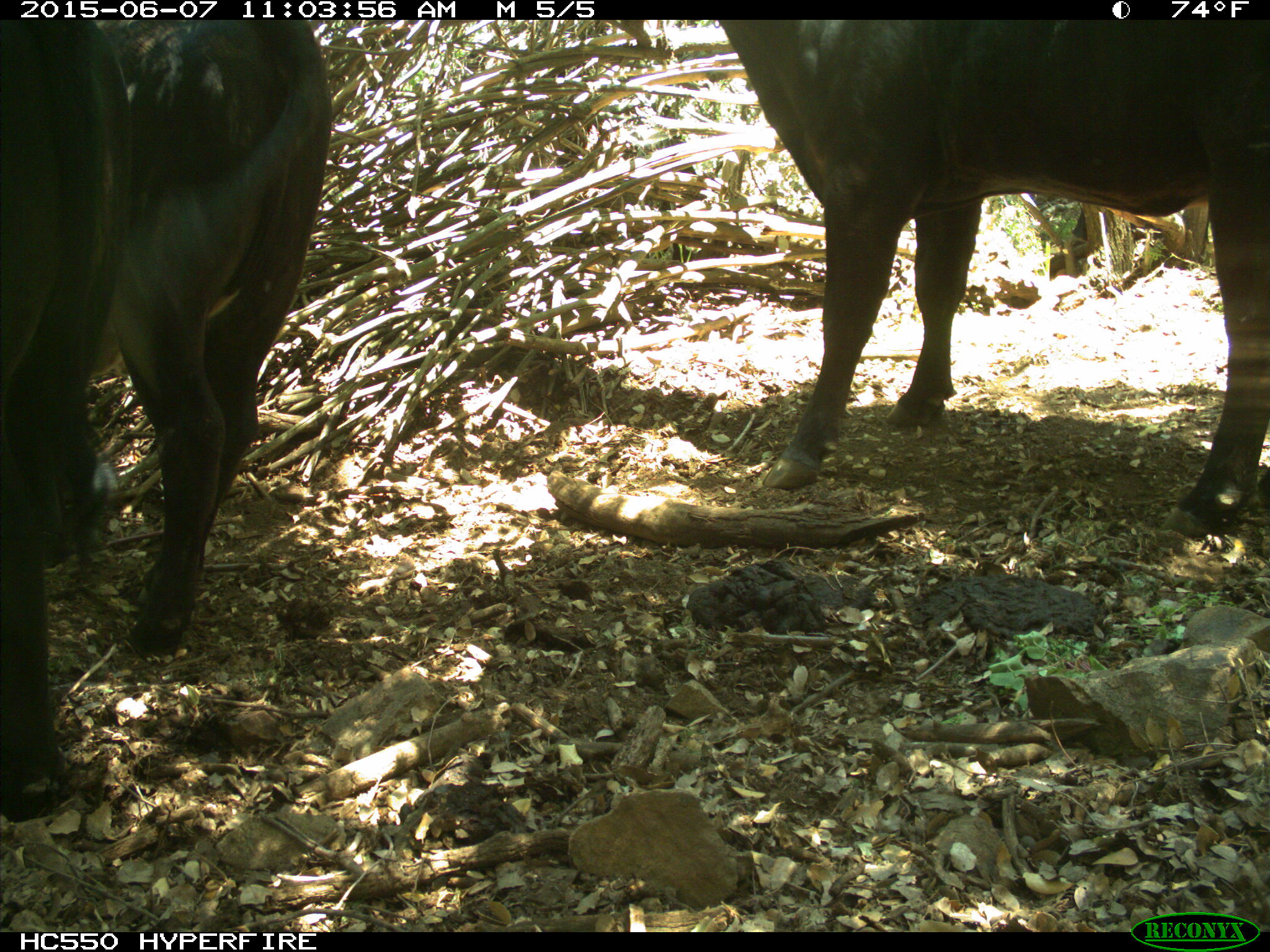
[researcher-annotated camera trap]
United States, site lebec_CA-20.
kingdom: Animalia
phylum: Chordata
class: Mammalia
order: Artiodactyla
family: Bovidae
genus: Bos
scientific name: Bos taurus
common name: domestic cow